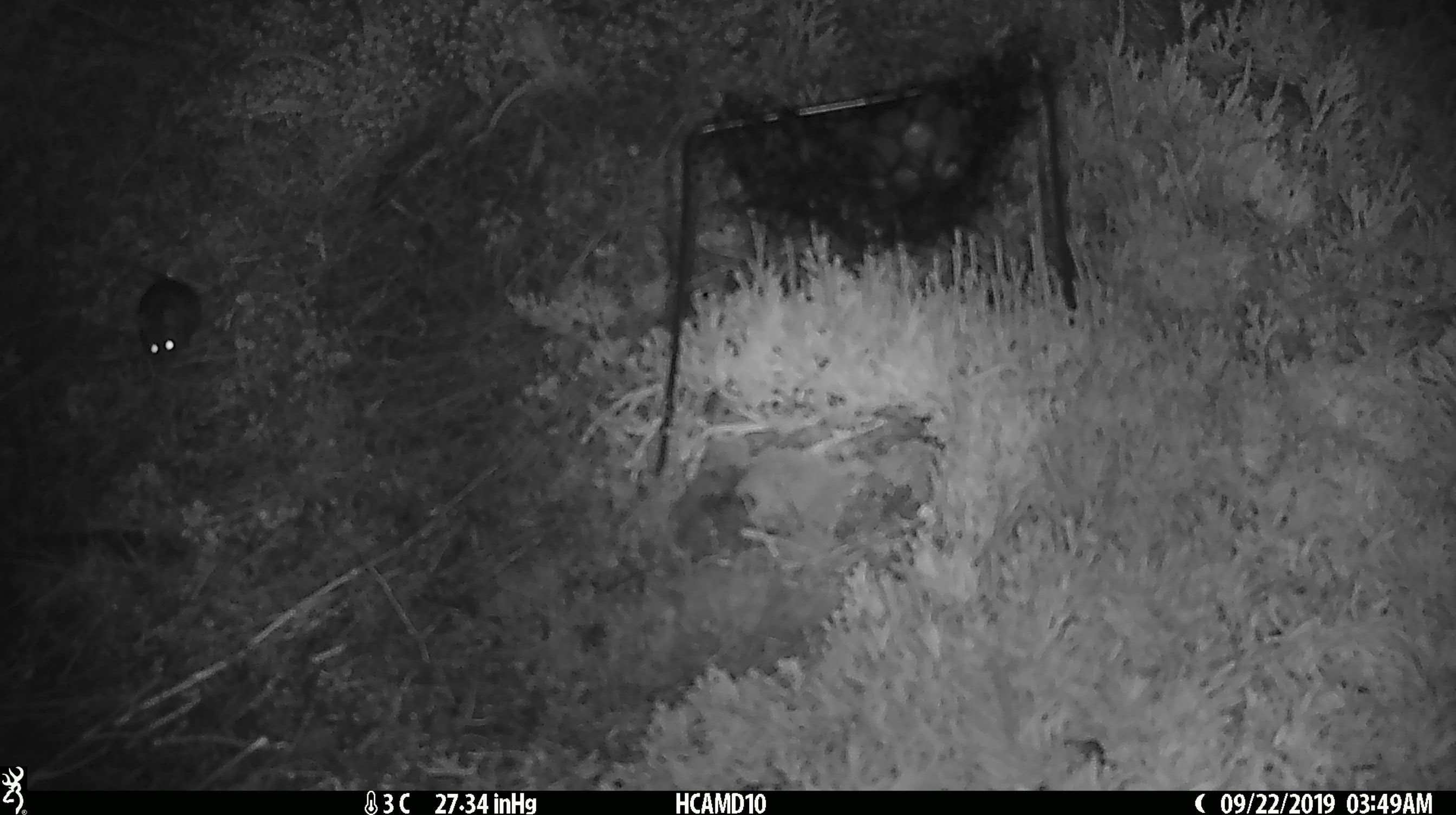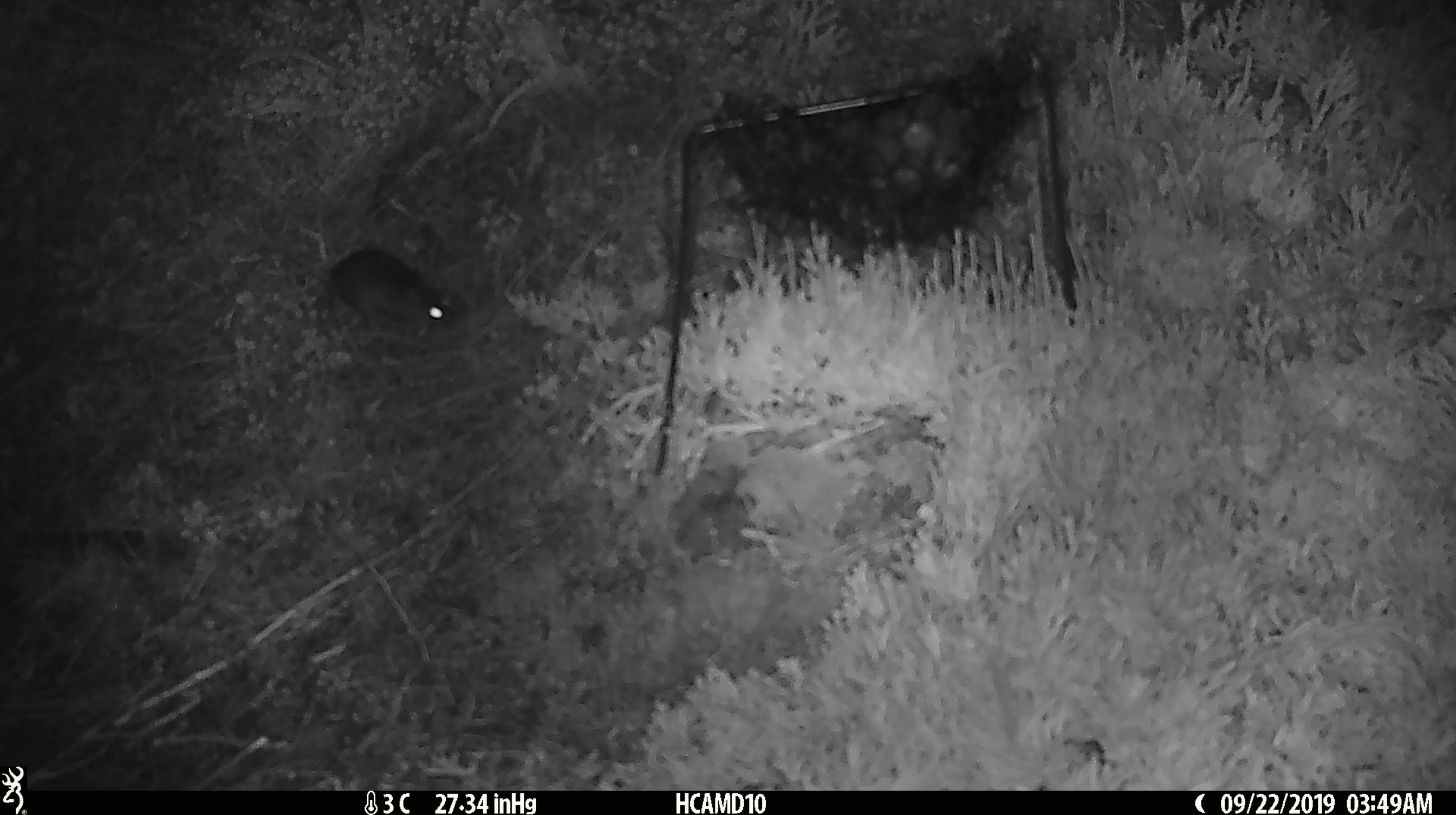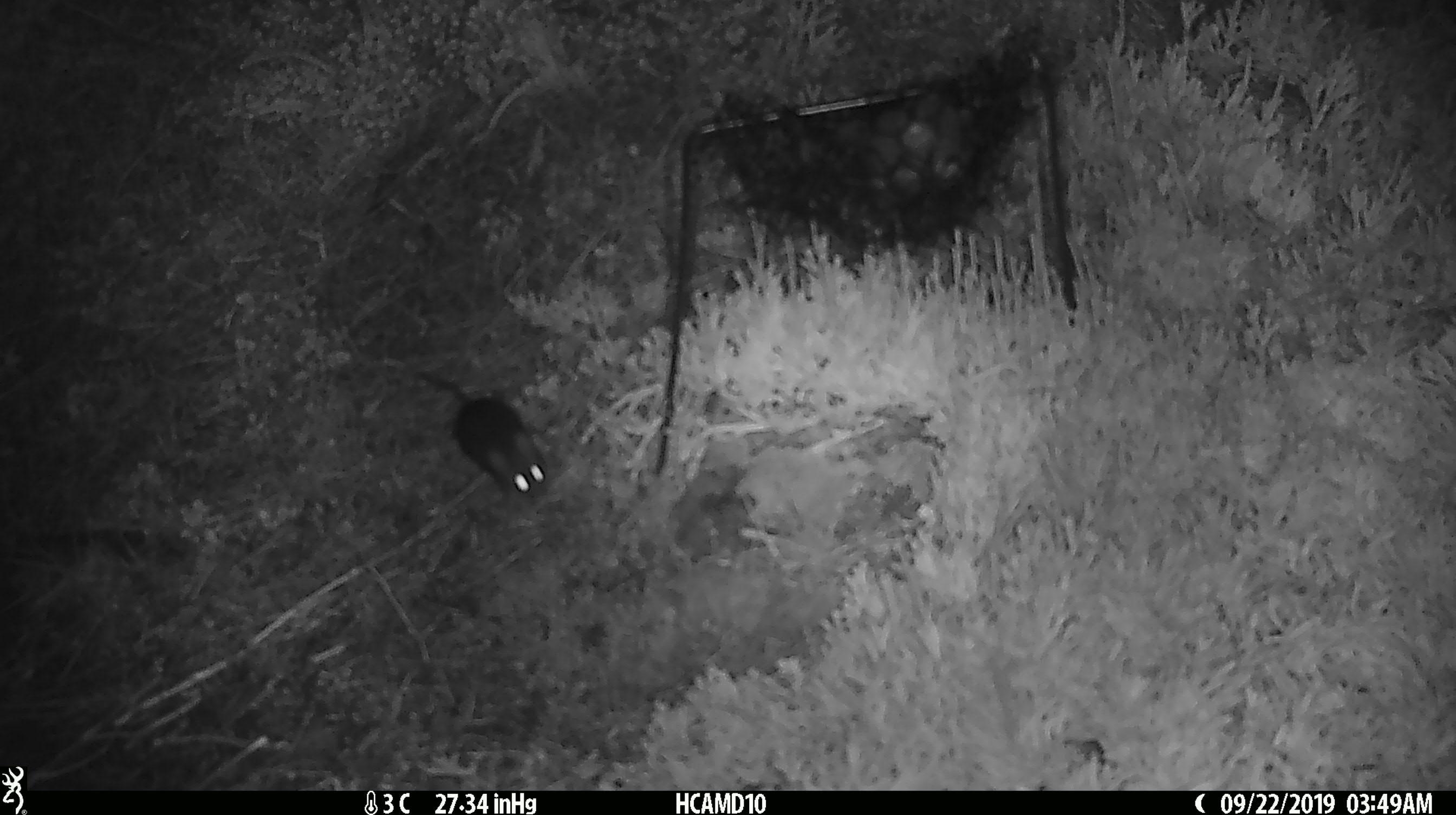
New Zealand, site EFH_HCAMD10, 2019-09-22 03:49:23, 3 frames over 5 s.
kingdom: Animalia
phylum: Chordata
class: Mammalia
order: Rodentia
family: Muridae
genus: Mus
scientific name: Mus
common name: mouse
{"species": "mouse (Mus)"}